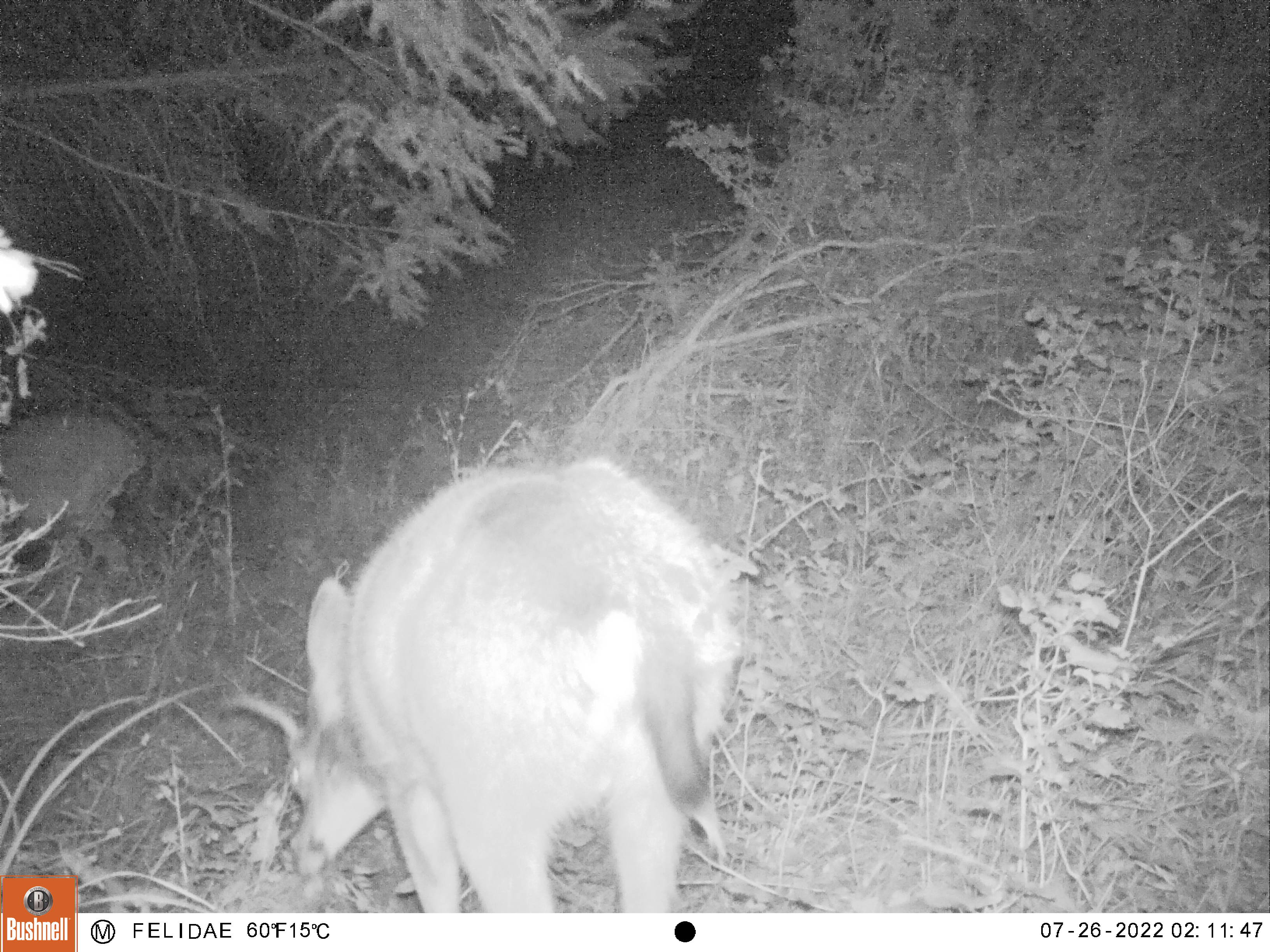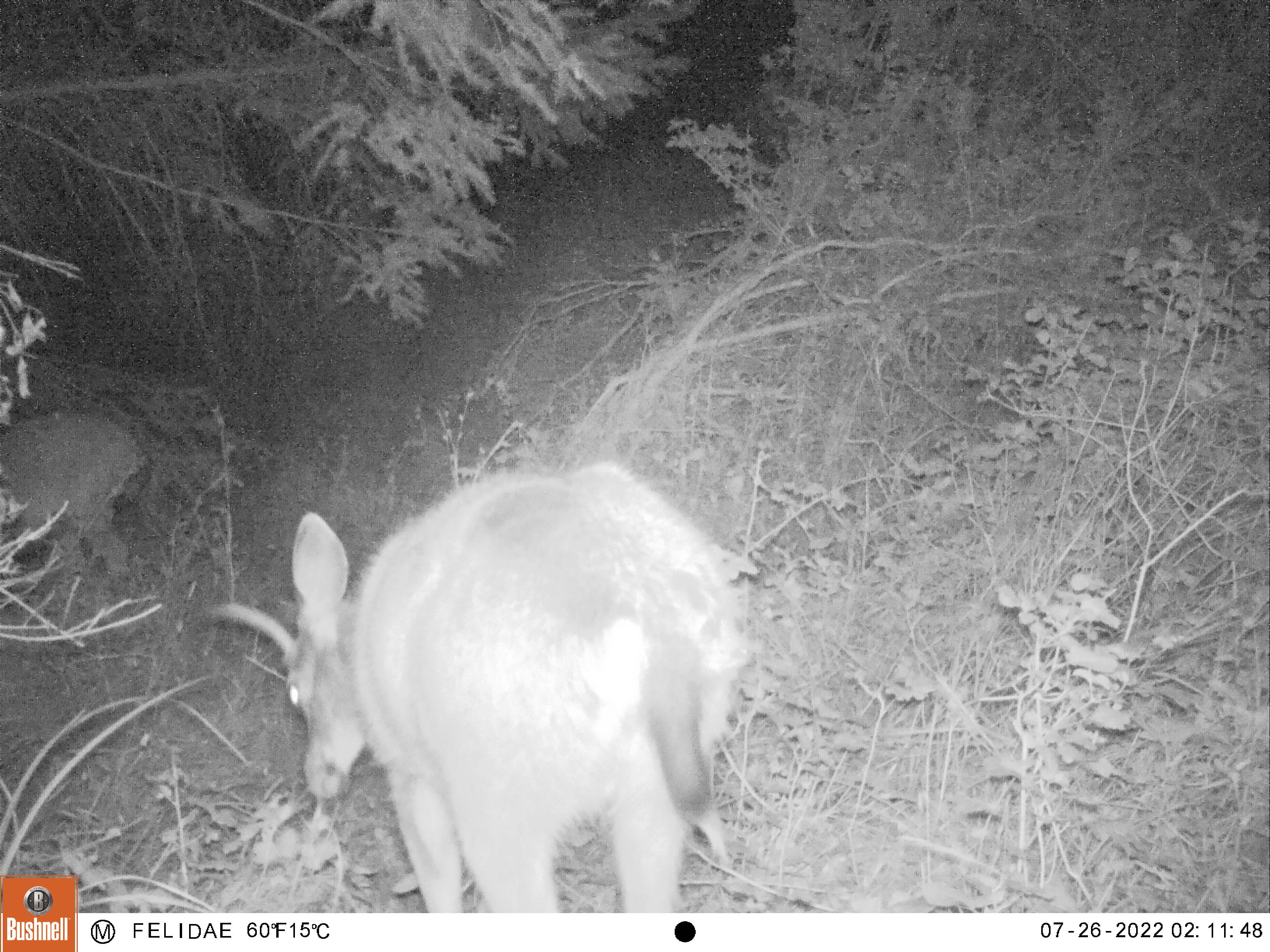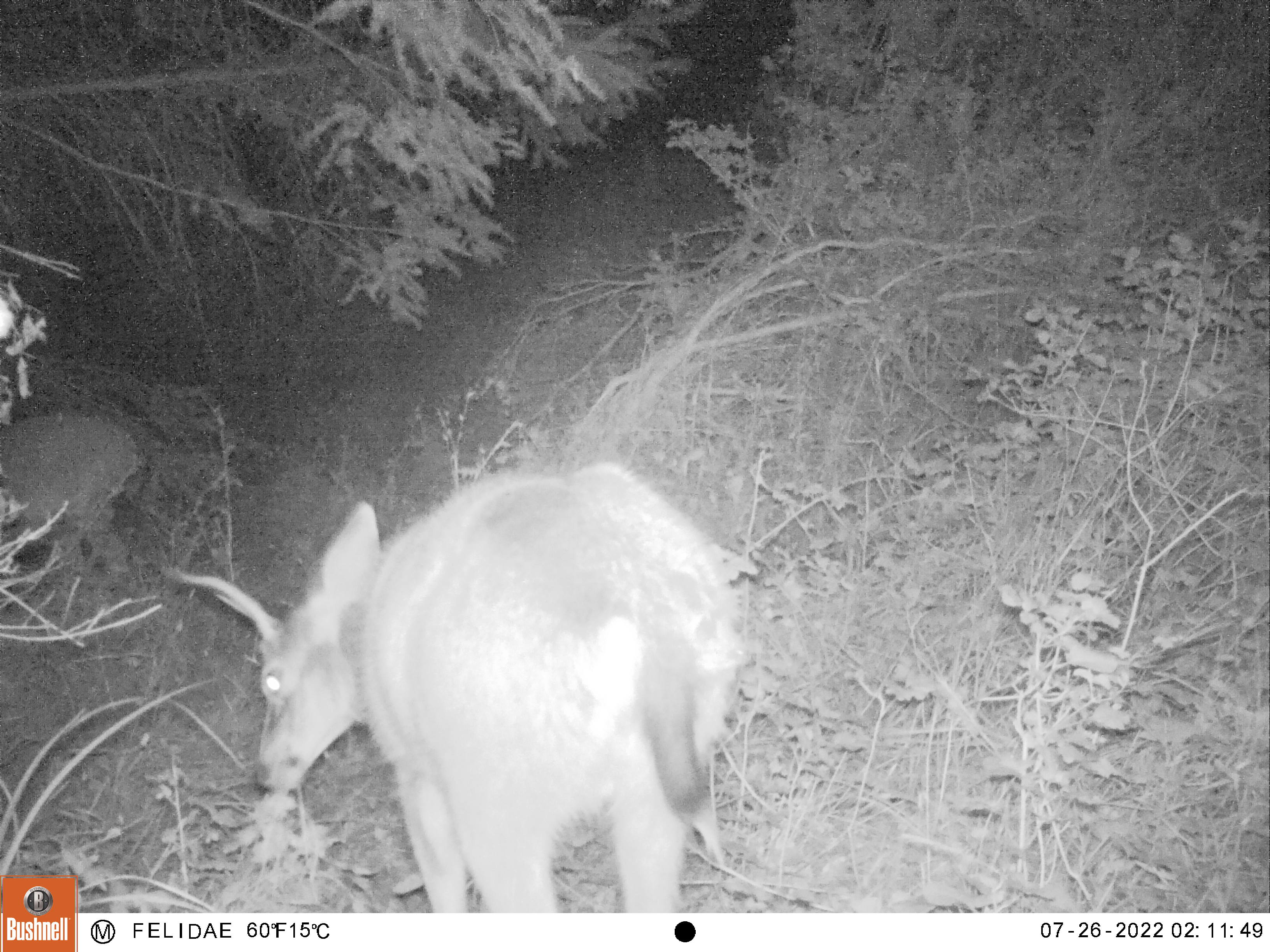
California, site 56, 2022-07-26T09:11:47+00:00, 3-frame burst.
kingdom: Animalia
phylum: Chordata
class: Mammalia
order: Artiodactyla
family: Cervidae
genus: Odocoileus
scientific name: Odocoileus hemionus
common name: mule deer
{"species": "mule deer (Odocoileus hemionus)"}